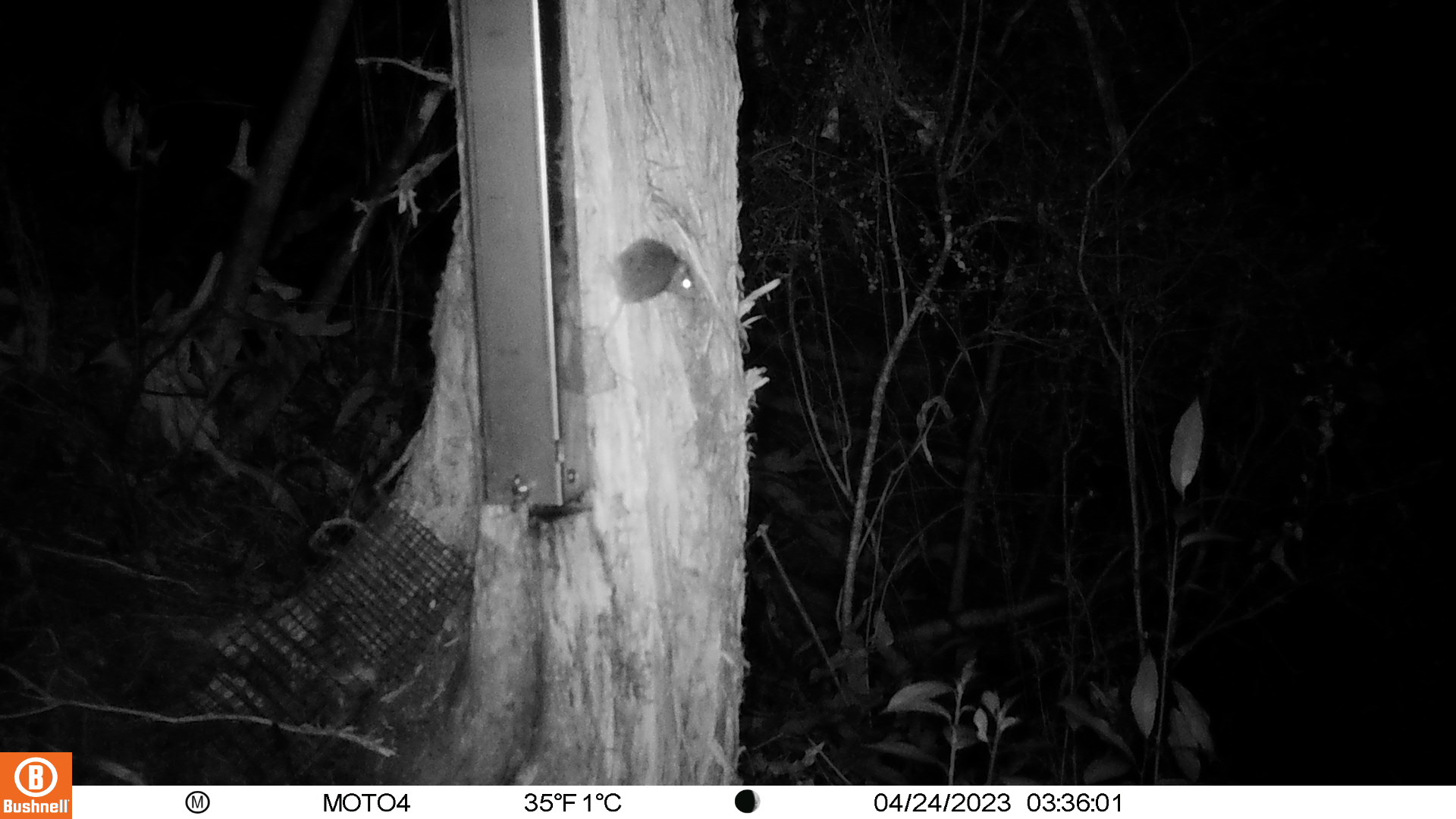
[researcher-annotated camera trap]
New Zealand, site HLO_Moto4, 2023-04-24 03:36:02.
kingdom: Animalia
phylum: Chordata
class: Mammalia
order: Rodentia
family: Muridae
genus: Mus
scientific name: Mus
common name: mouse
Mouse (Mus).